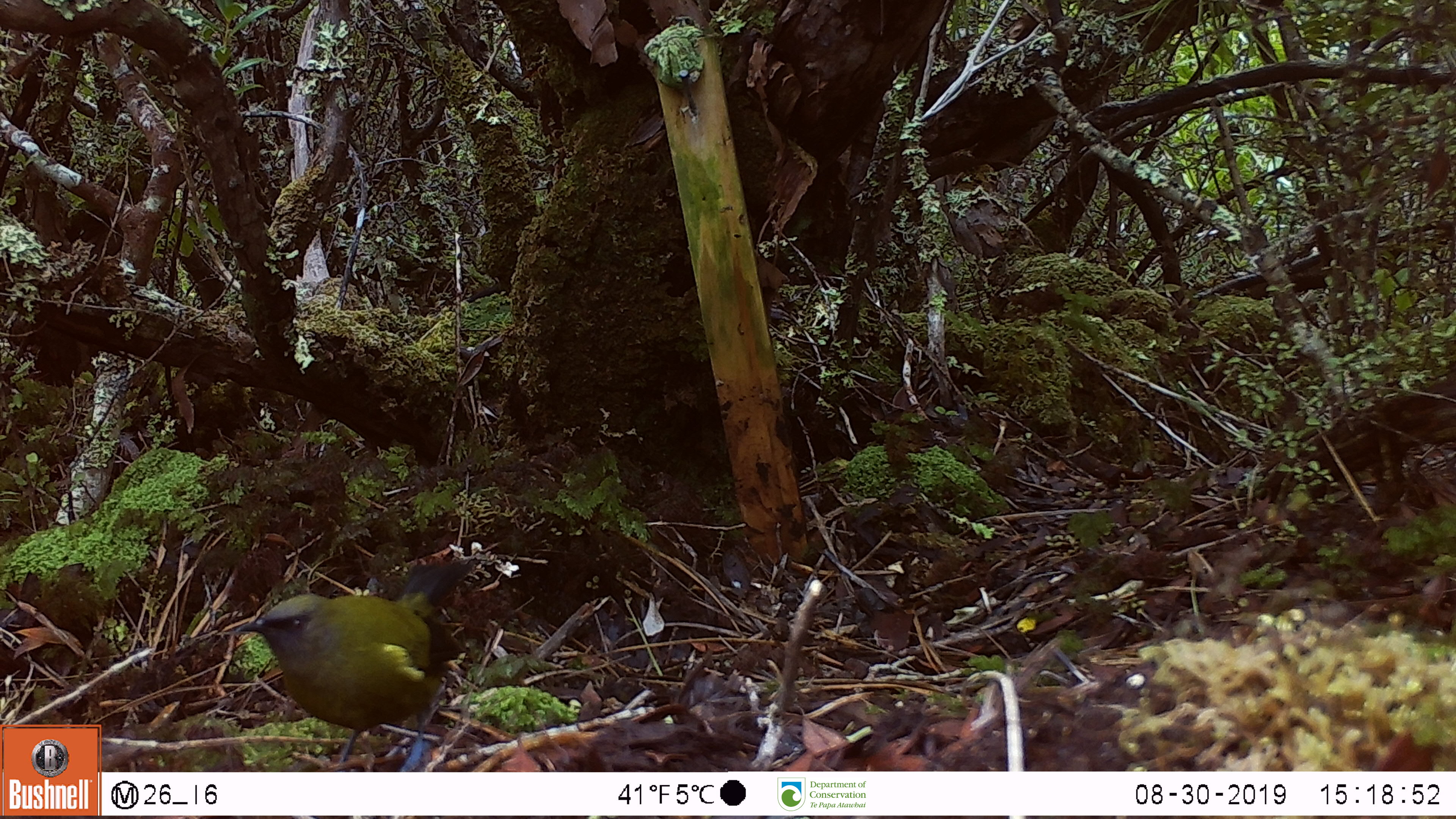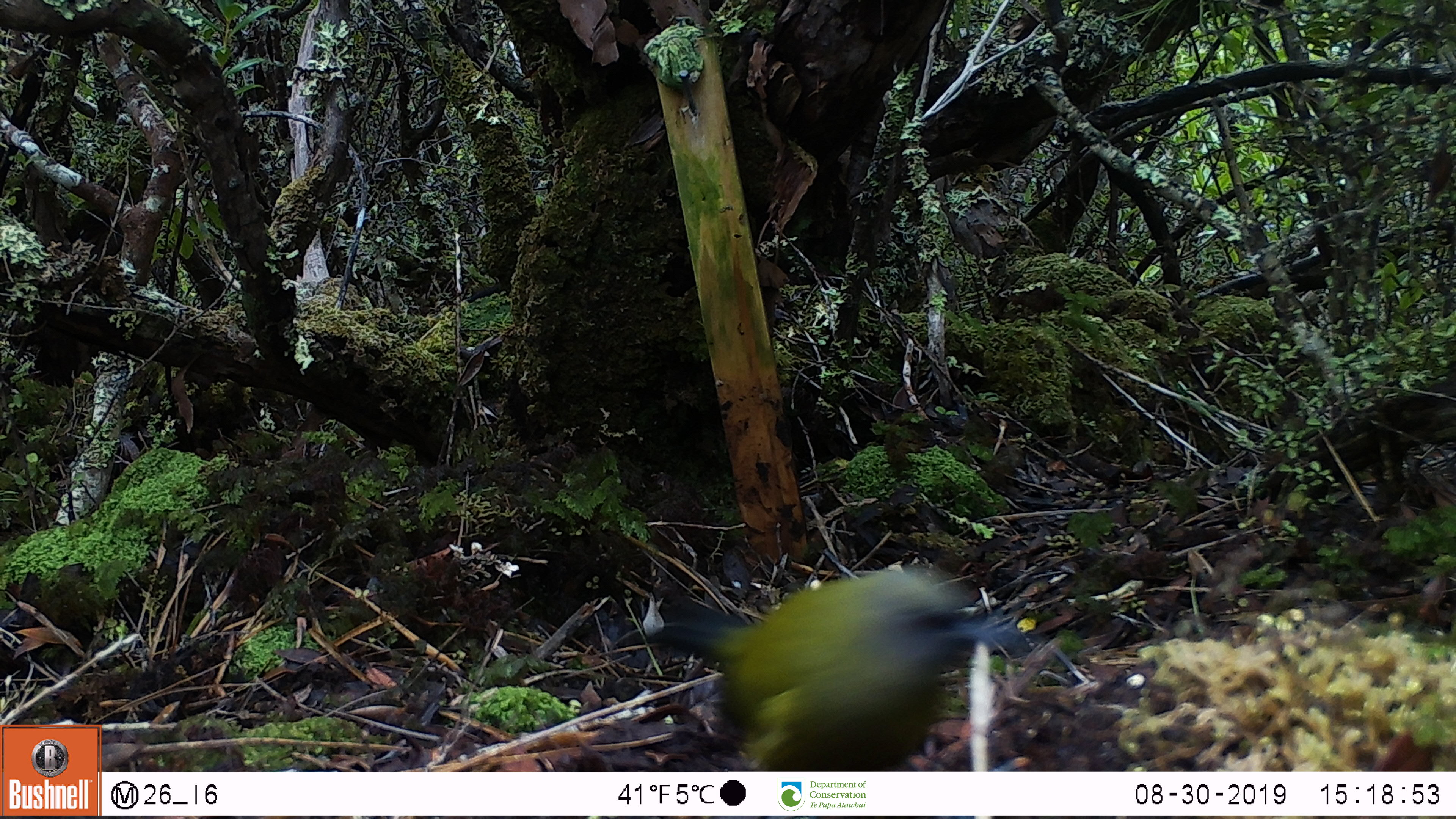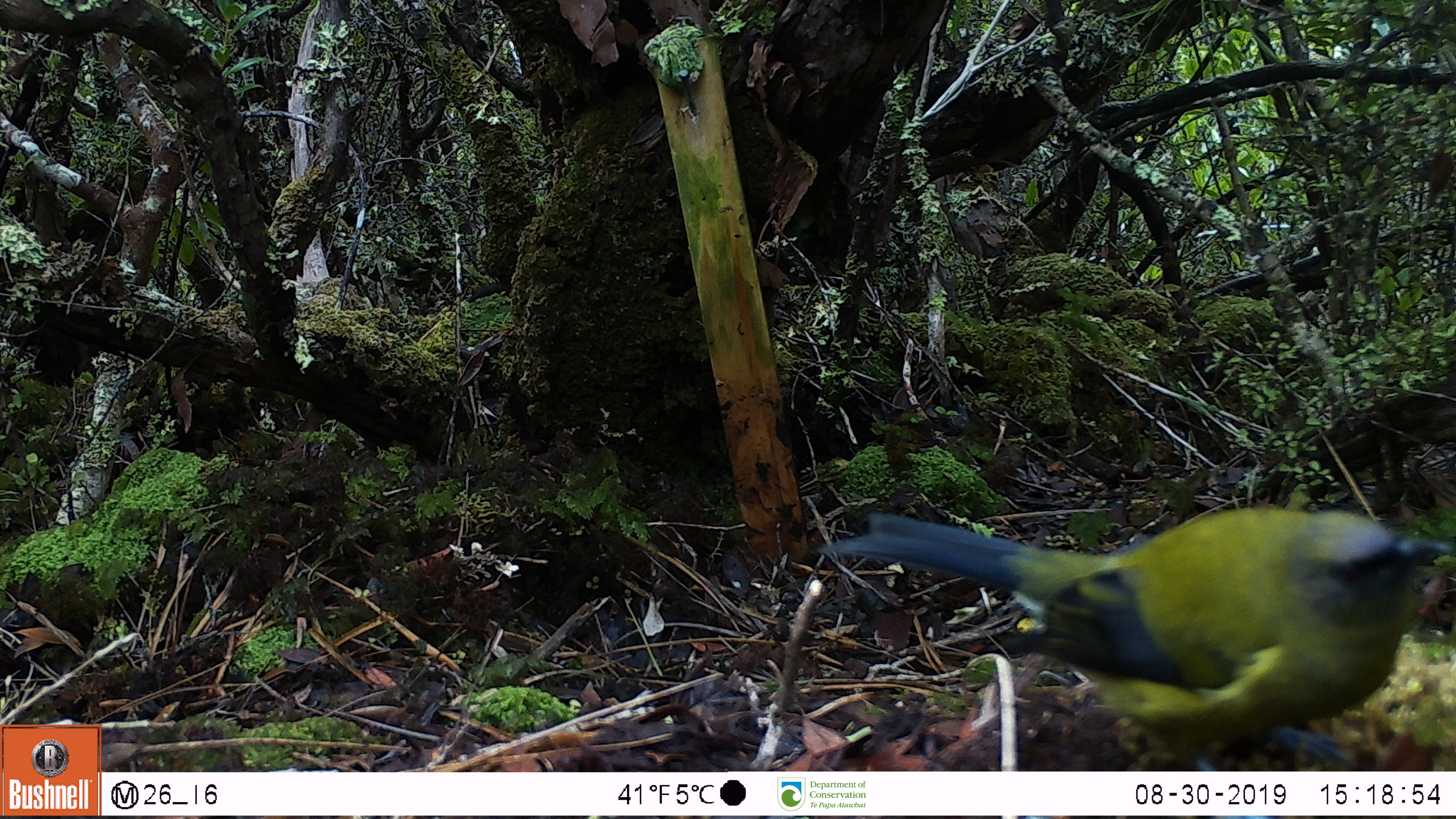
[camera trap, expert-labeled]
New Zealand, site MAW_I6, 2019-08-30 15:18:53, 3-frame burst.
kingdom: Animalia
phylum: Chordata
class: Aves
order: Passeriformes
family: Meliphagidae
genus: Anthornis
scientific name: Anthornis melanura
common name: new zealand bellbird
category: bellbird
Bellbird (new zealand bellbird) (Anthornis melanura).